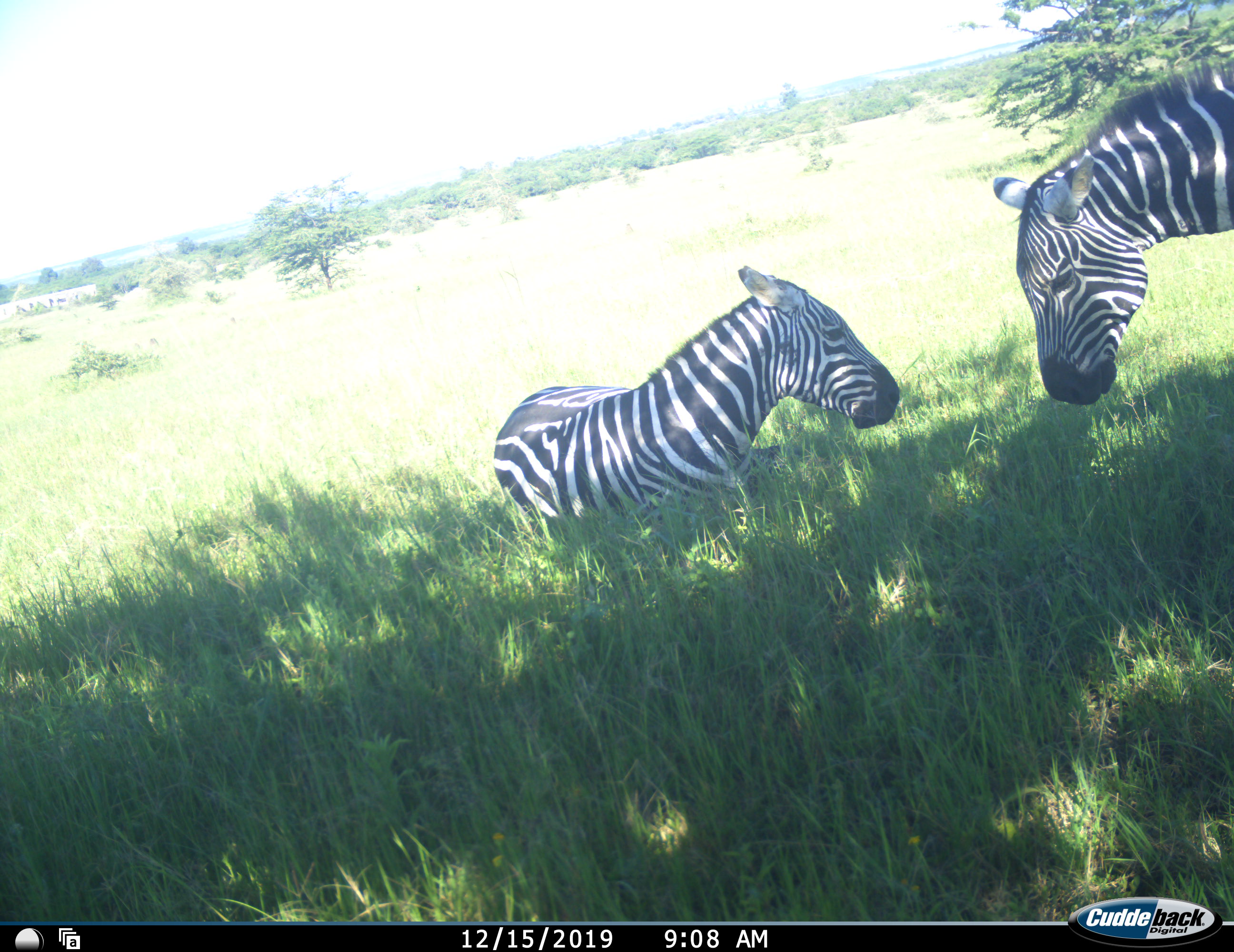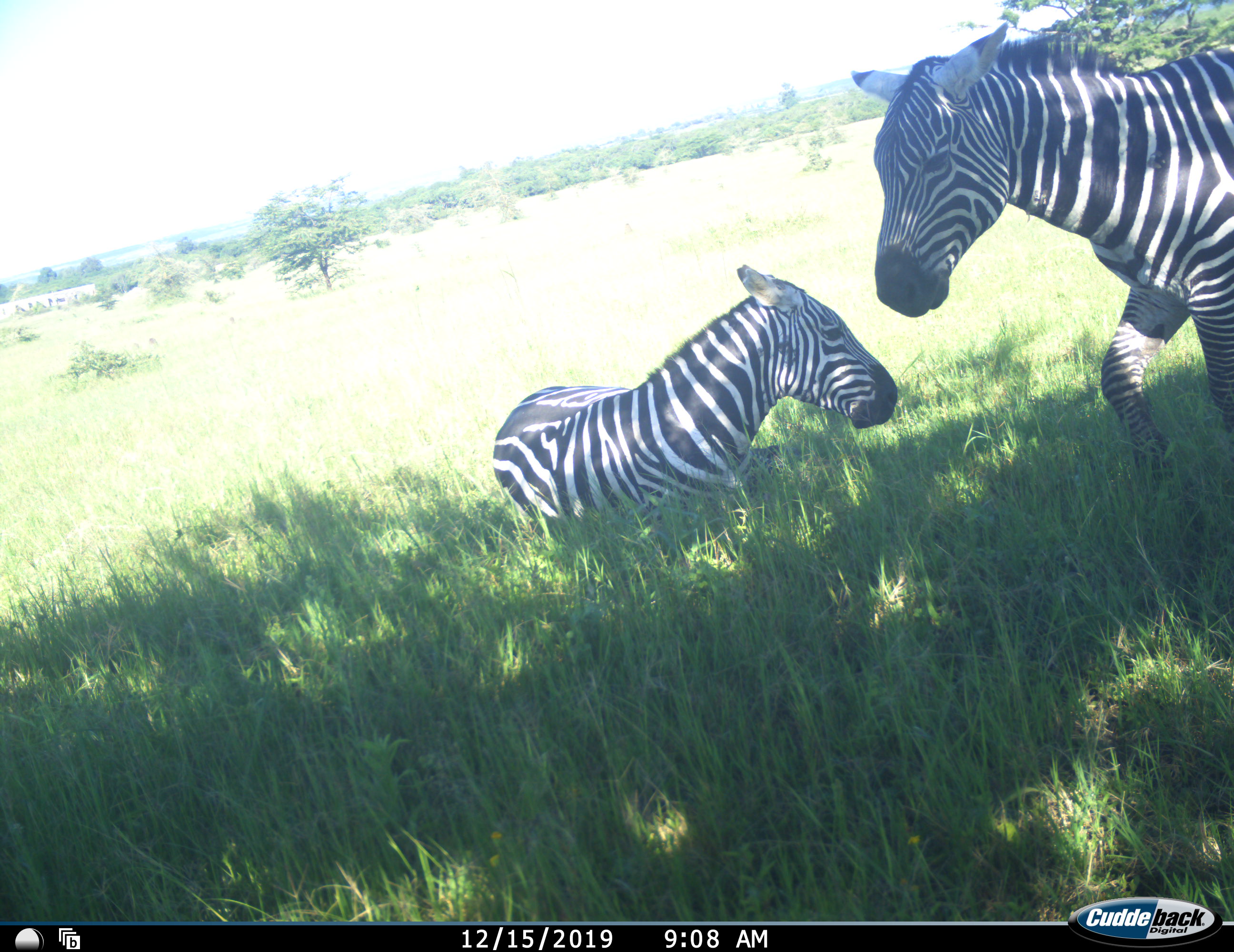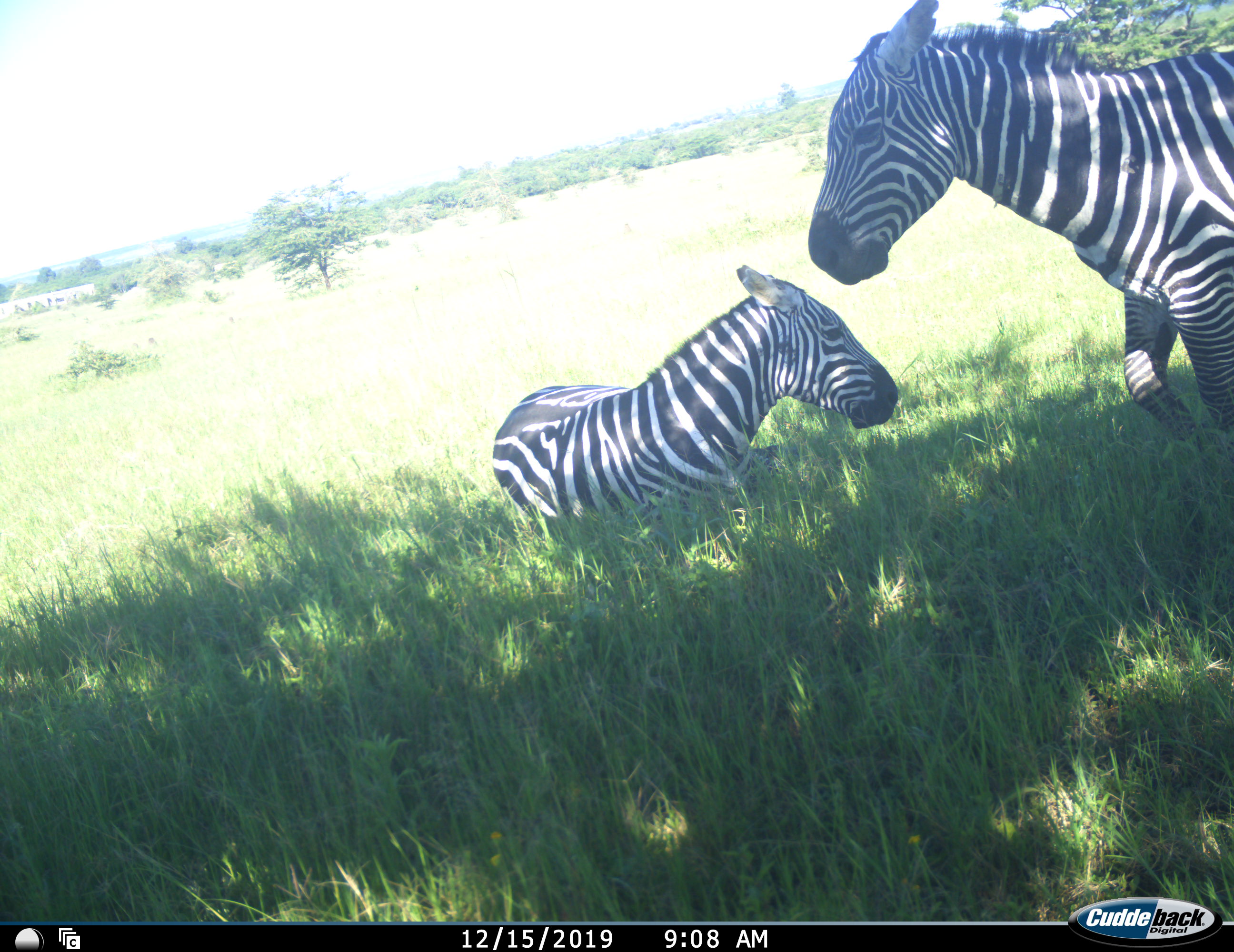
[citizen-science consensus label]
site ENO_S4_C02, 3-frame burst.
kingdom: Animalia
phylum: Chordata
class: Mammalia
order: Perissodactyla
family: Equidae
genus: Equus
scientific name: Equus quagga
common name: plains zebra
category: zebraplains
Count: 2.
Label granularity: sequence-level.